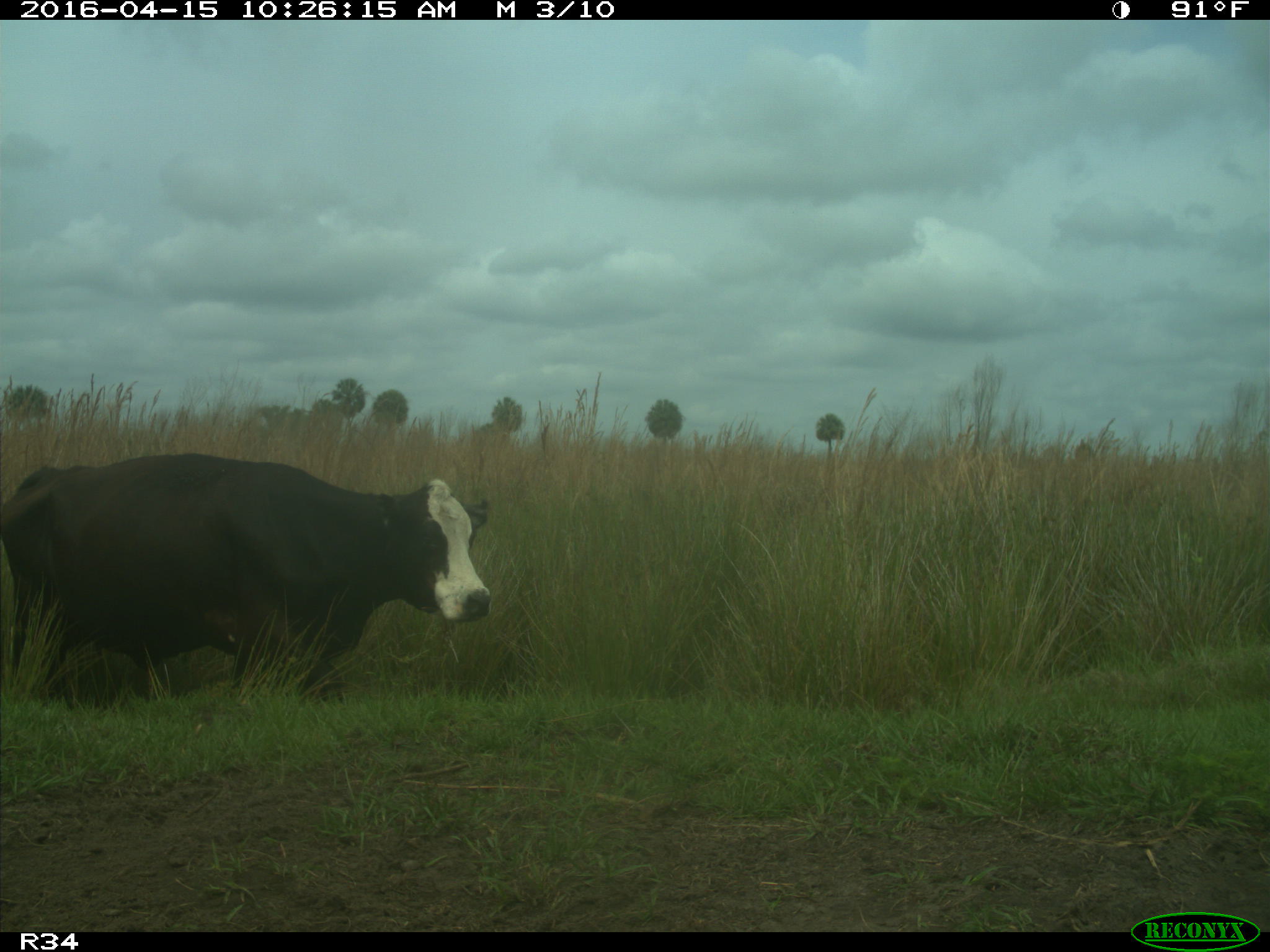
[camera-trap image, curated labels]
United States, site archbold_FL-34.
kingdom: Animalia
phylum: Chordata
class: Mammalia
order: Artiodactyla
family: Bovidae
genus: Bos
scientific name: Bos taurus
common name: domestic cow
Bos taurus (domestic cow).